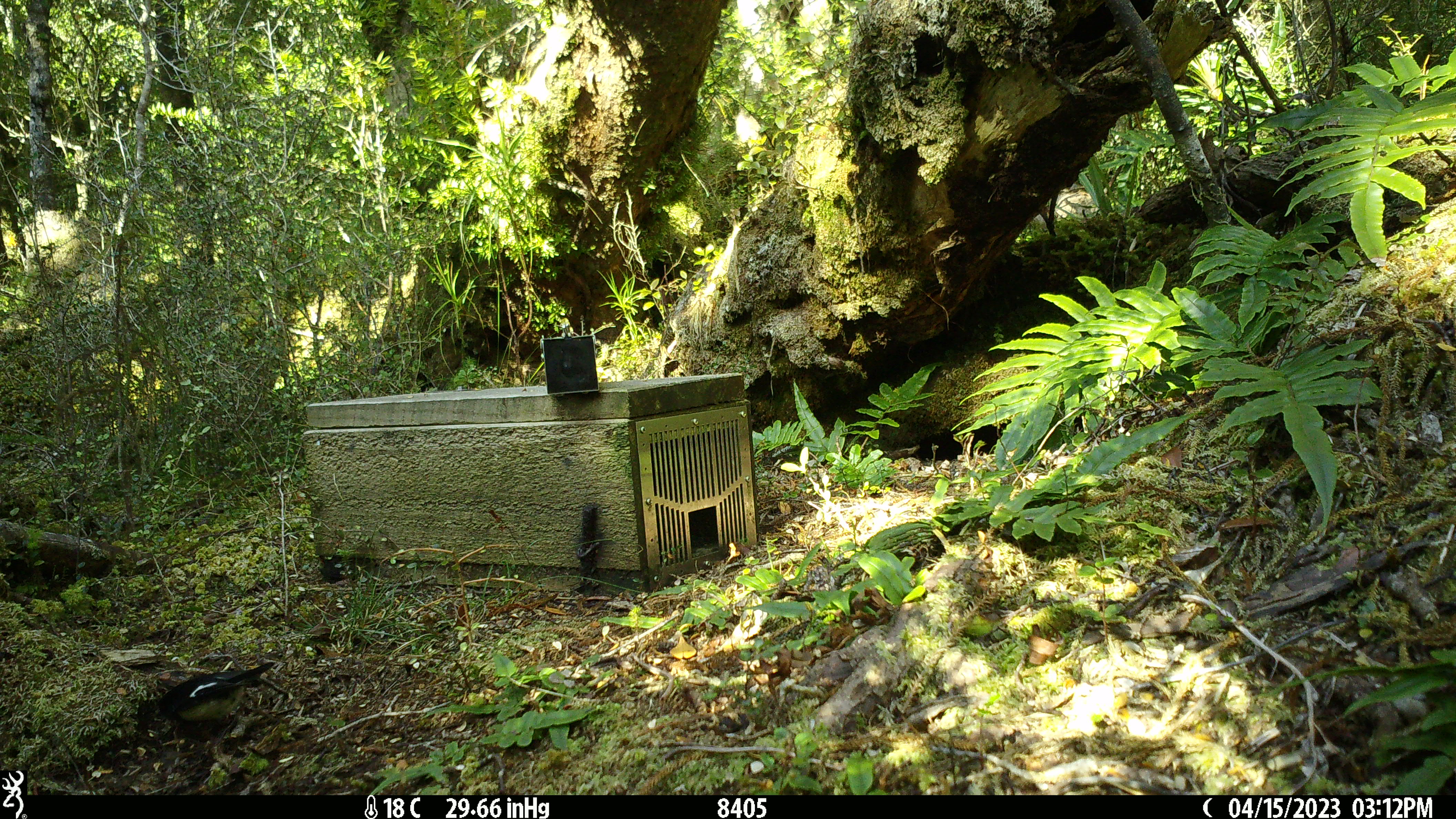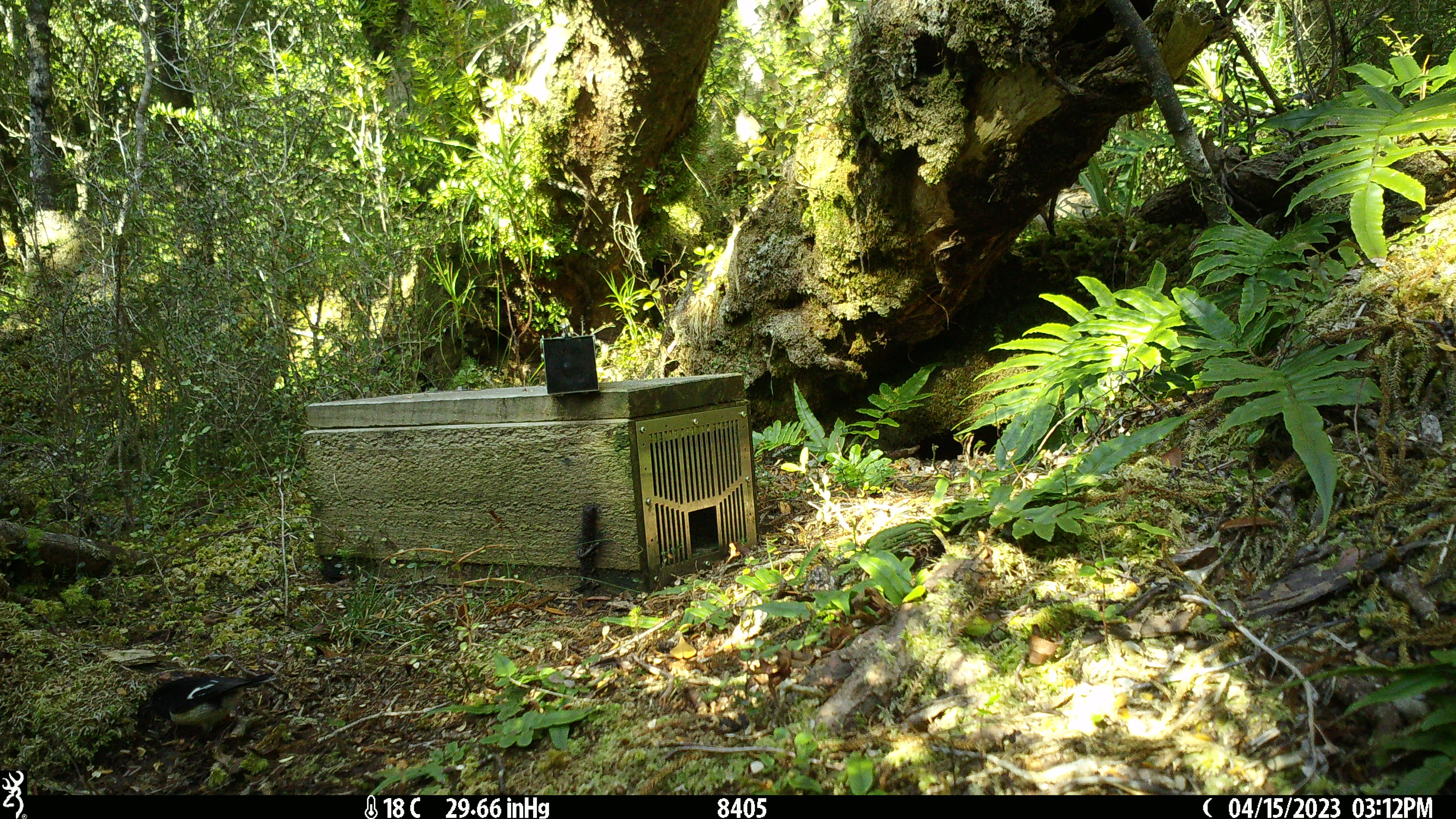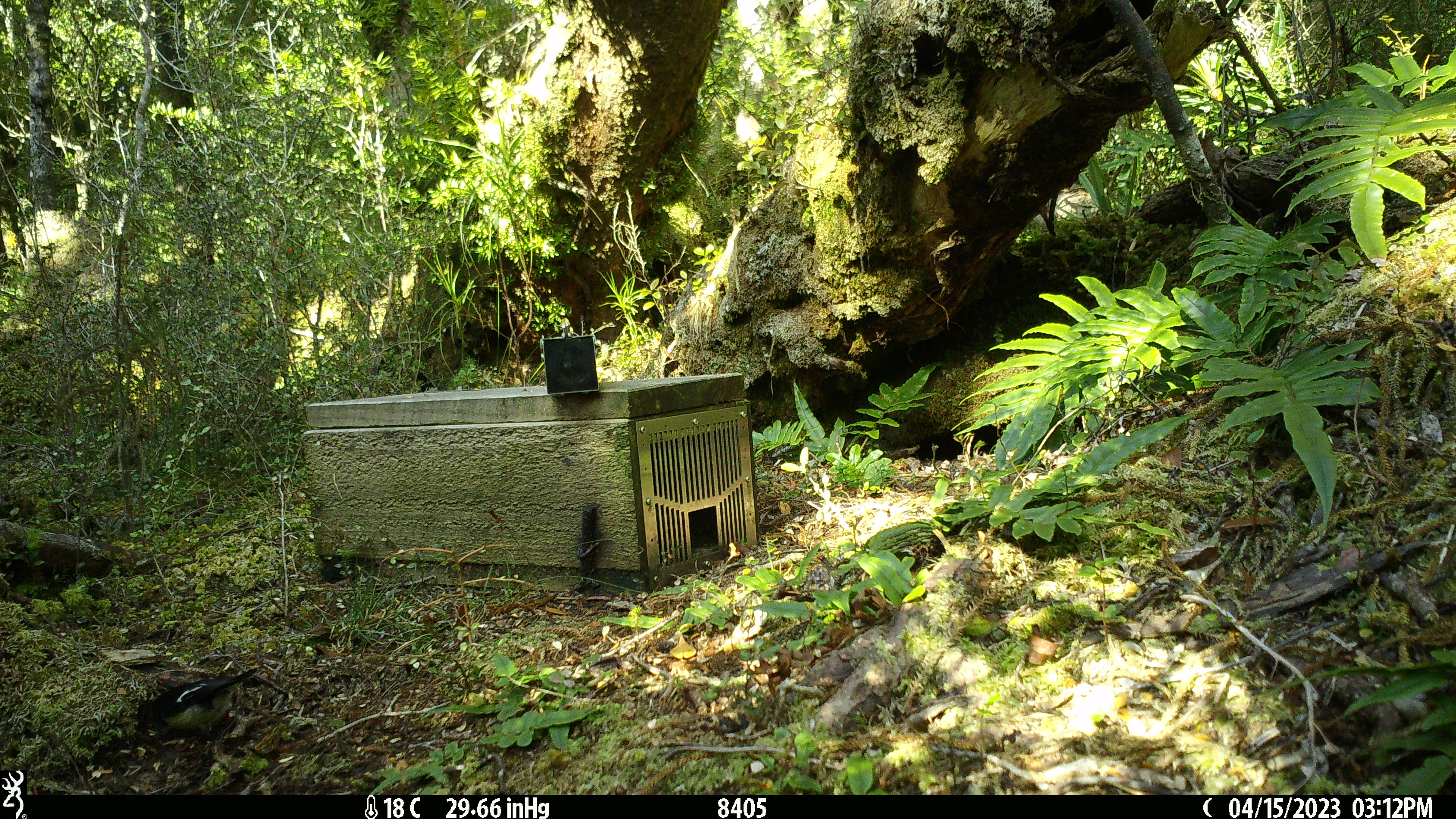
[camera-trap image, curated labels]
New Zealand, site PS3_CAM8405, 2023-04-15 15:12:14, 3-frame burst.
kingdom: Animalia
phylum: Chordata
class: Aves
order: Passeriformes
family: Petroicidae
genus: Petroica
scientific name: Petroica macrocephala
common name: tomtit